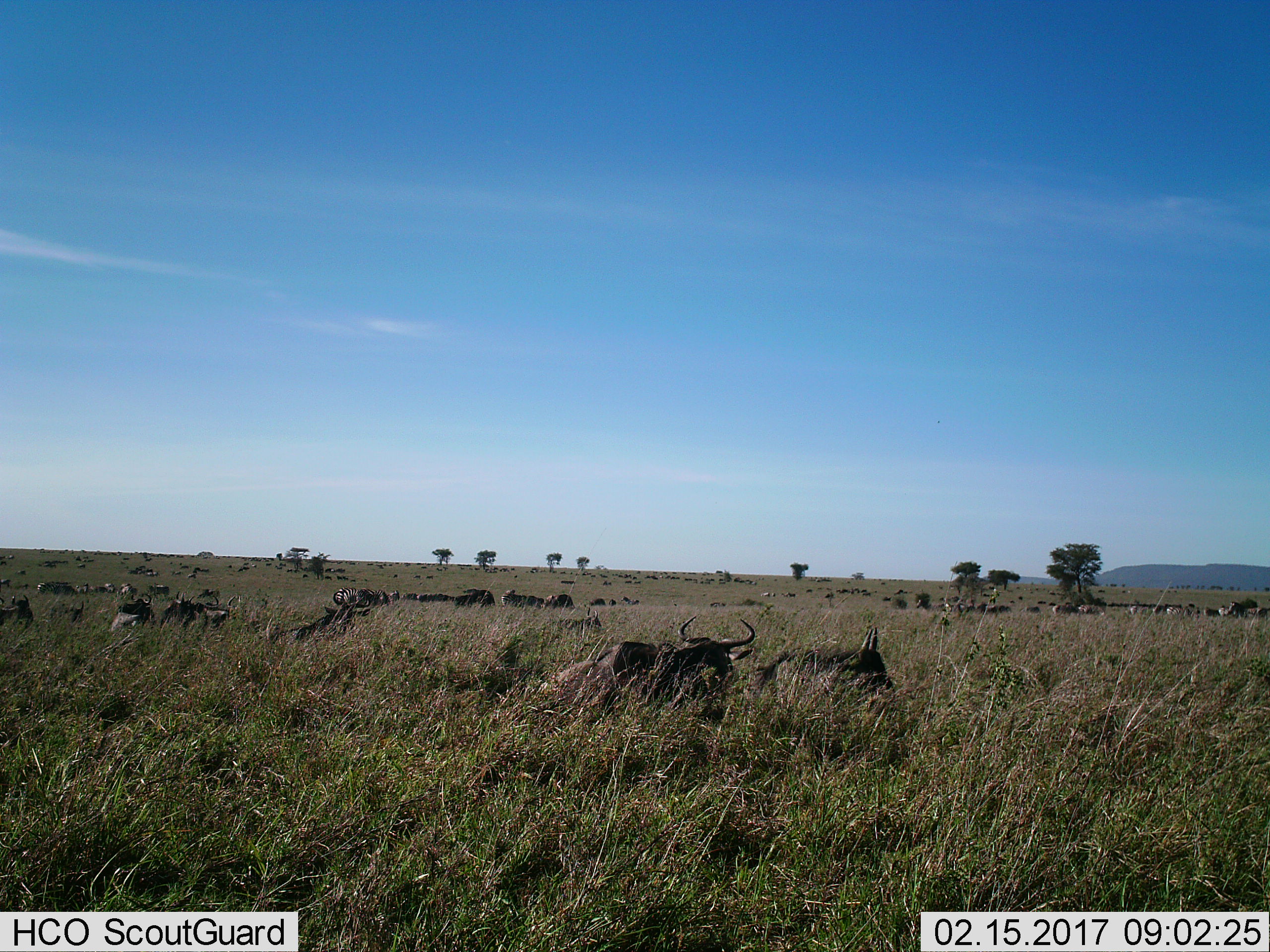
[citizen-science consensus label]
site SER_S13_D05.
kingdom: Animalia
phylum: Chordata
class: Mammalia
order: Artiodactyla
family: Bovidae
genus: Connochaetes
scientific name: Connochaetes taurinus taurinus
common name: blue wildebeest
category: wildebeestblue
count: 11-50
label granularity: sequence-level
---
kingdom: Animalia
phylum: Chordata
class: Mammalia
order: Perissodactyla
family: Equidae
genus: Equus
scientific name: Equus quagga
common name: plains zebra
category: zebraplains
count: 8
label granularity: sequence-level